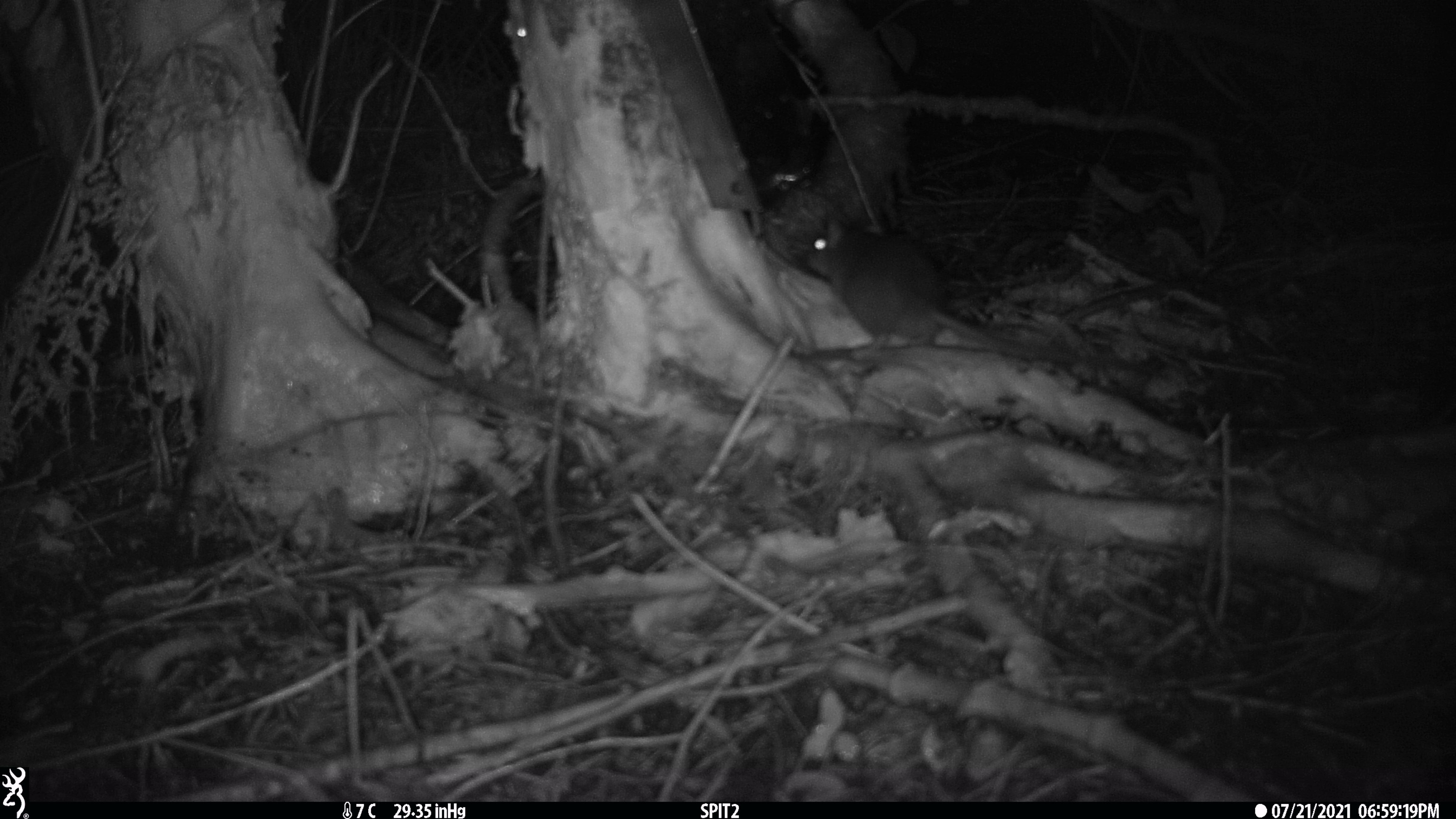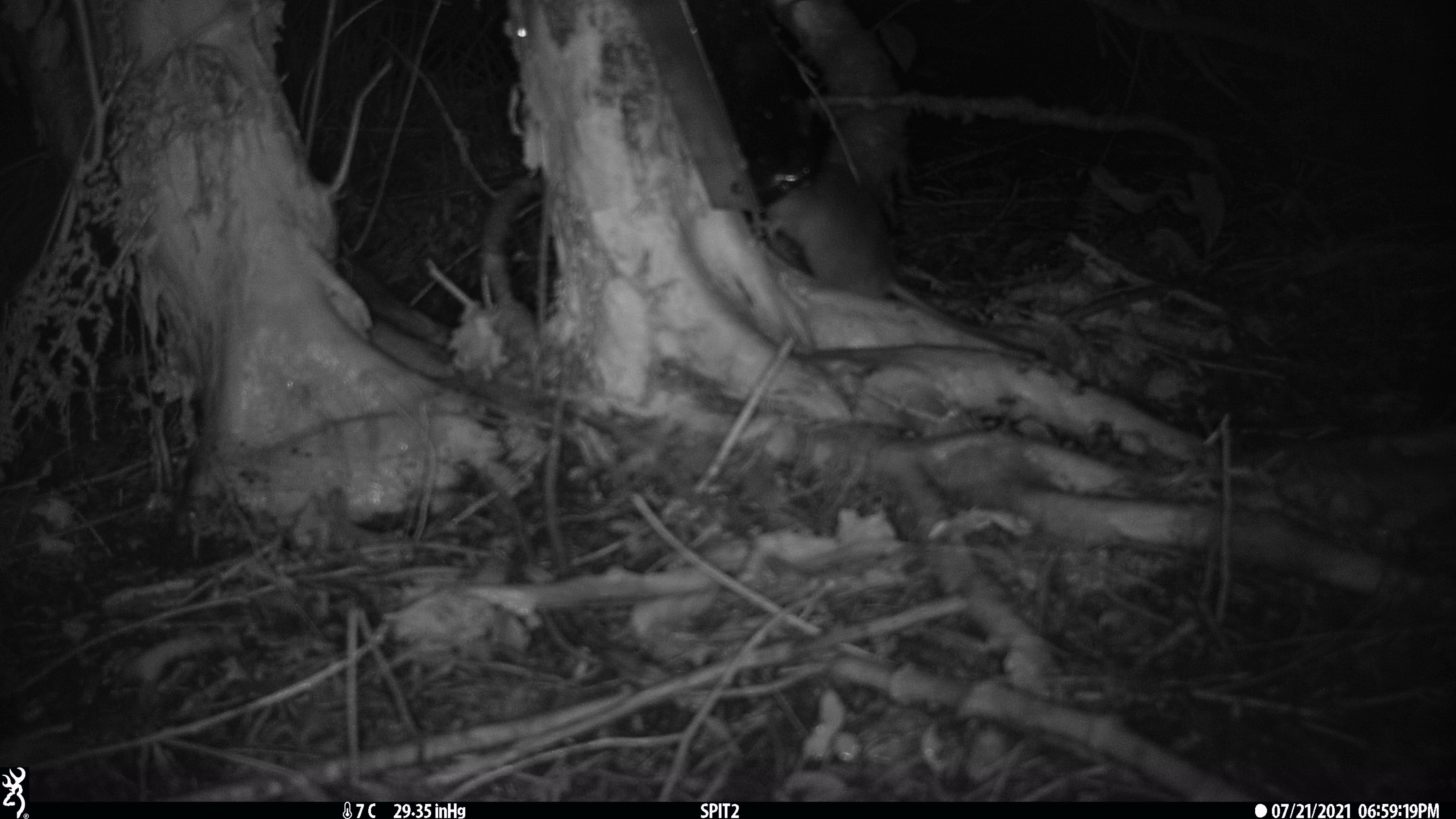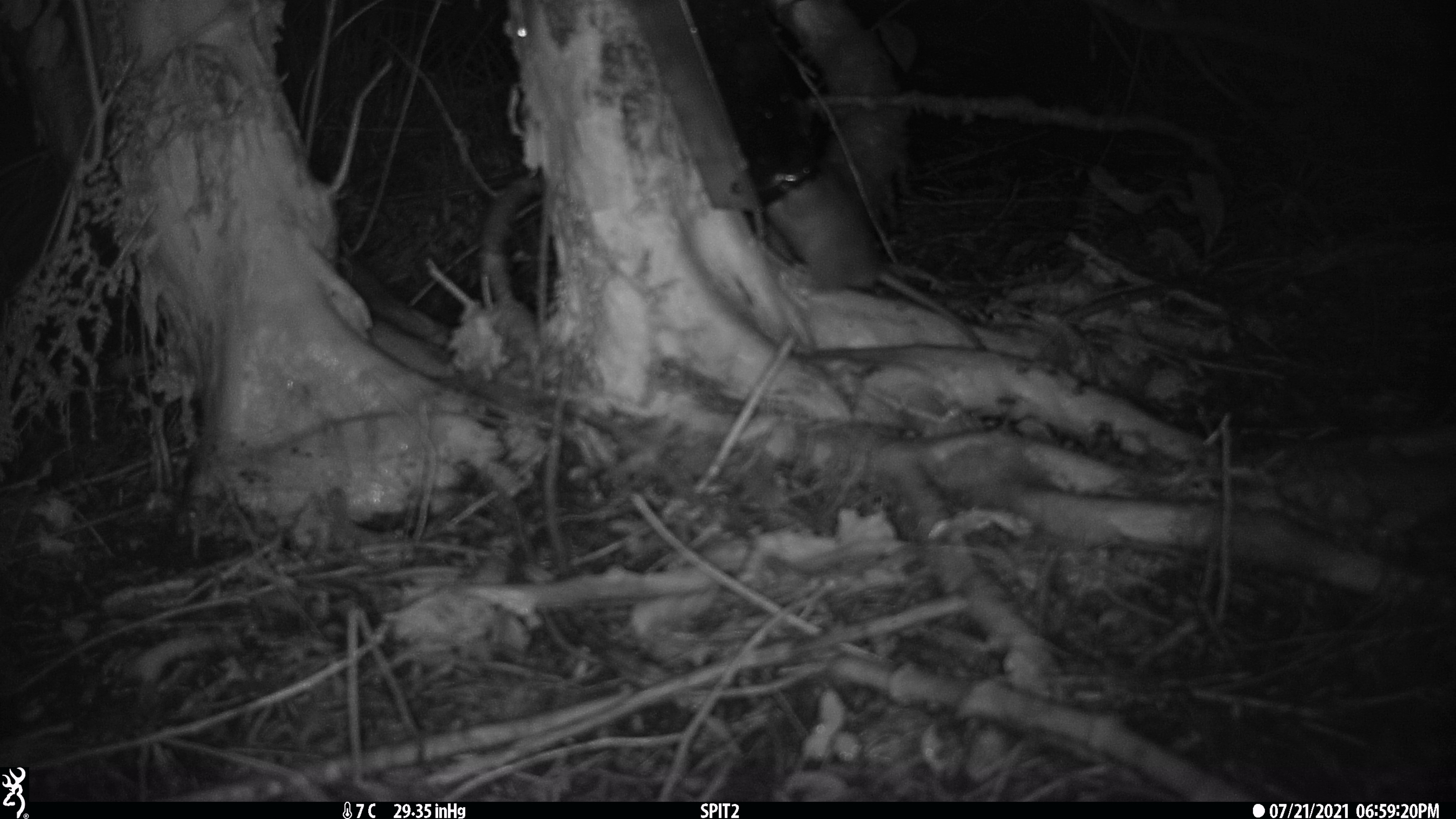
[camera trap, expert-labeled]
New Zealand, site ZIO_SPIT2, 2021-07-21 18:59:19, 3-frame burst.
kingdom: Animalia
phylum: Chordata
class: Mammalia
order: Rodentia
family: Muridae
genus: Rattus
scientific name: Rattus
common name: rat